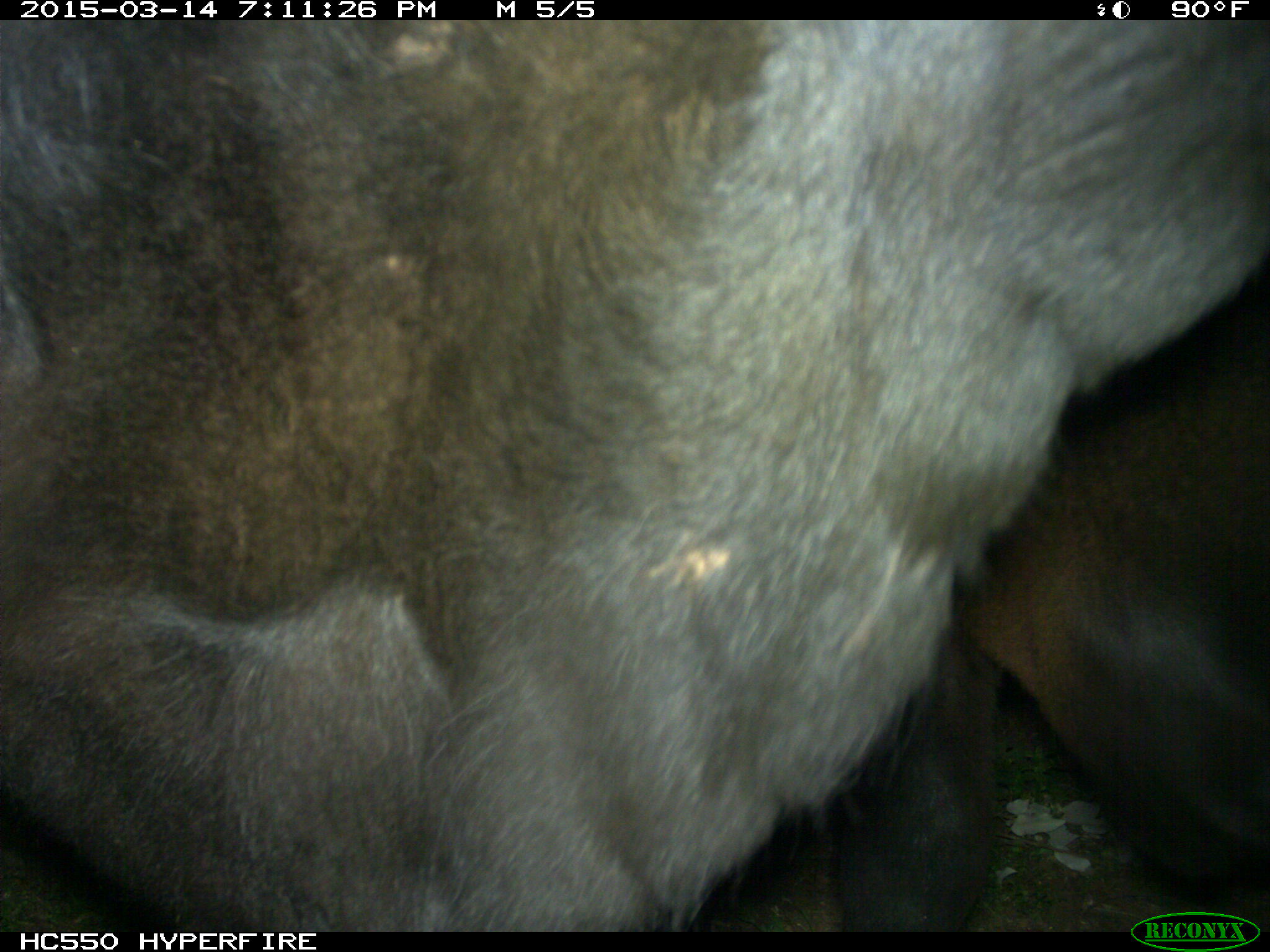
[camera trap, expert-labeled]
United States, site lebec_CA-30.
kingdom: Animalia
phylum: Chordata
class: Mammalia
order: Artiodactyla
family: Bovidae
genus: Bos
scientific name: Bos taurus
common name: domestic cow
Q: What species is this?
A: Bos taurus (domestic cow).